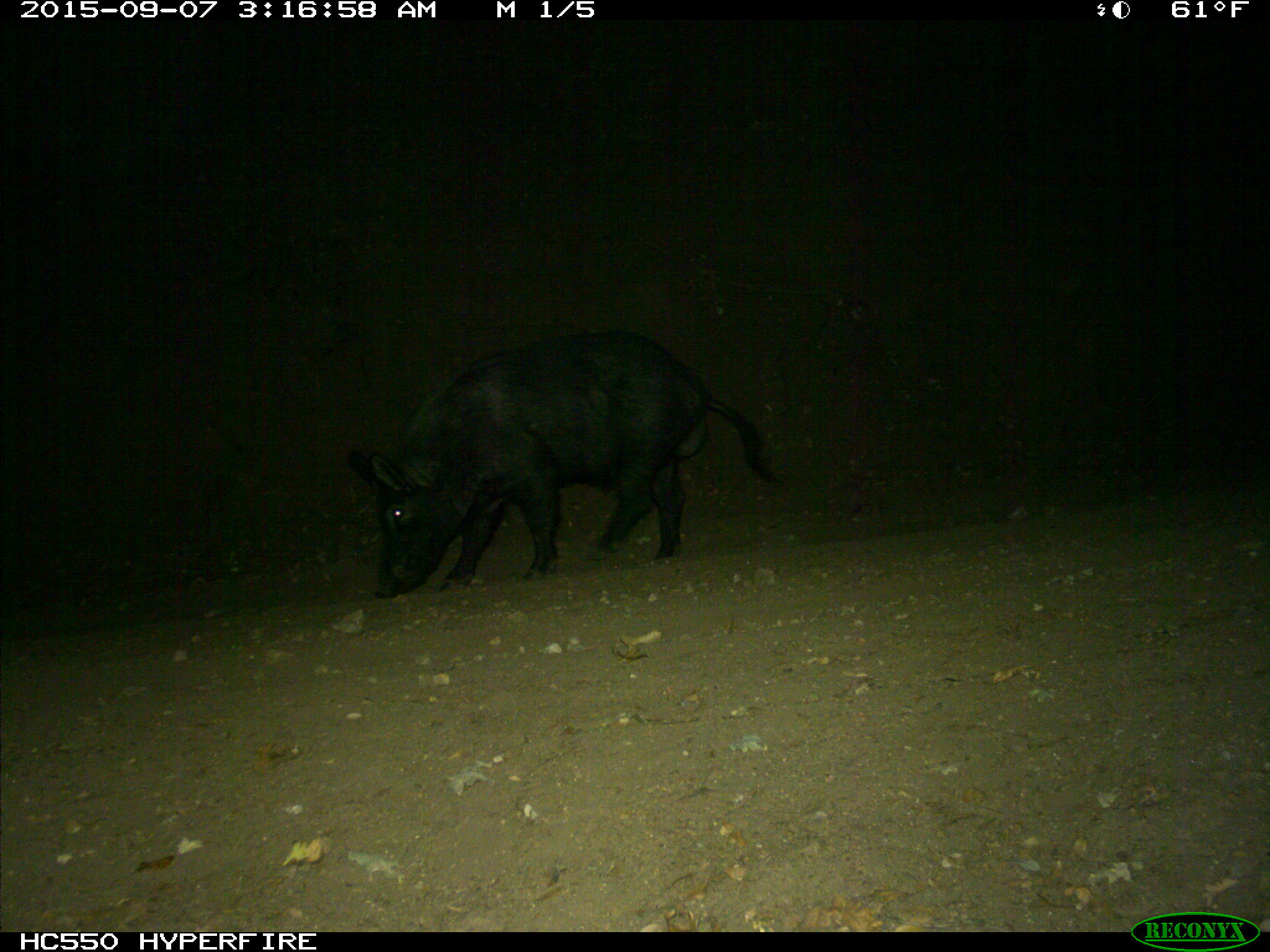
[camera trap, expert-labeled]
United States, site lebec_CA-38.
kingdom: Animalia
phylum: Chordata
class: Mammalia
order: Artiodactyla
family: Suidae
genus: Sus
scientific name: Sus scrofa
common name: wild boar